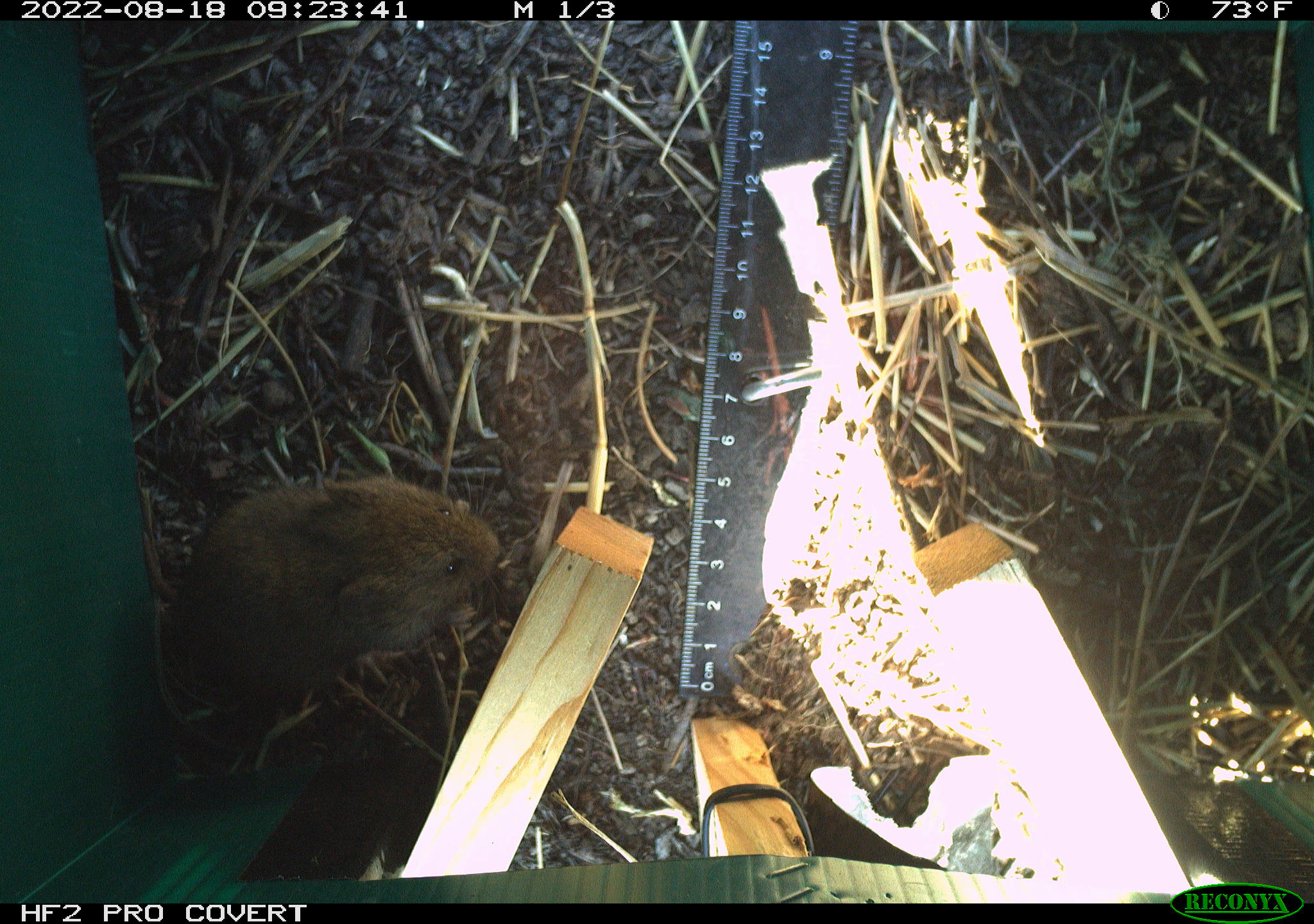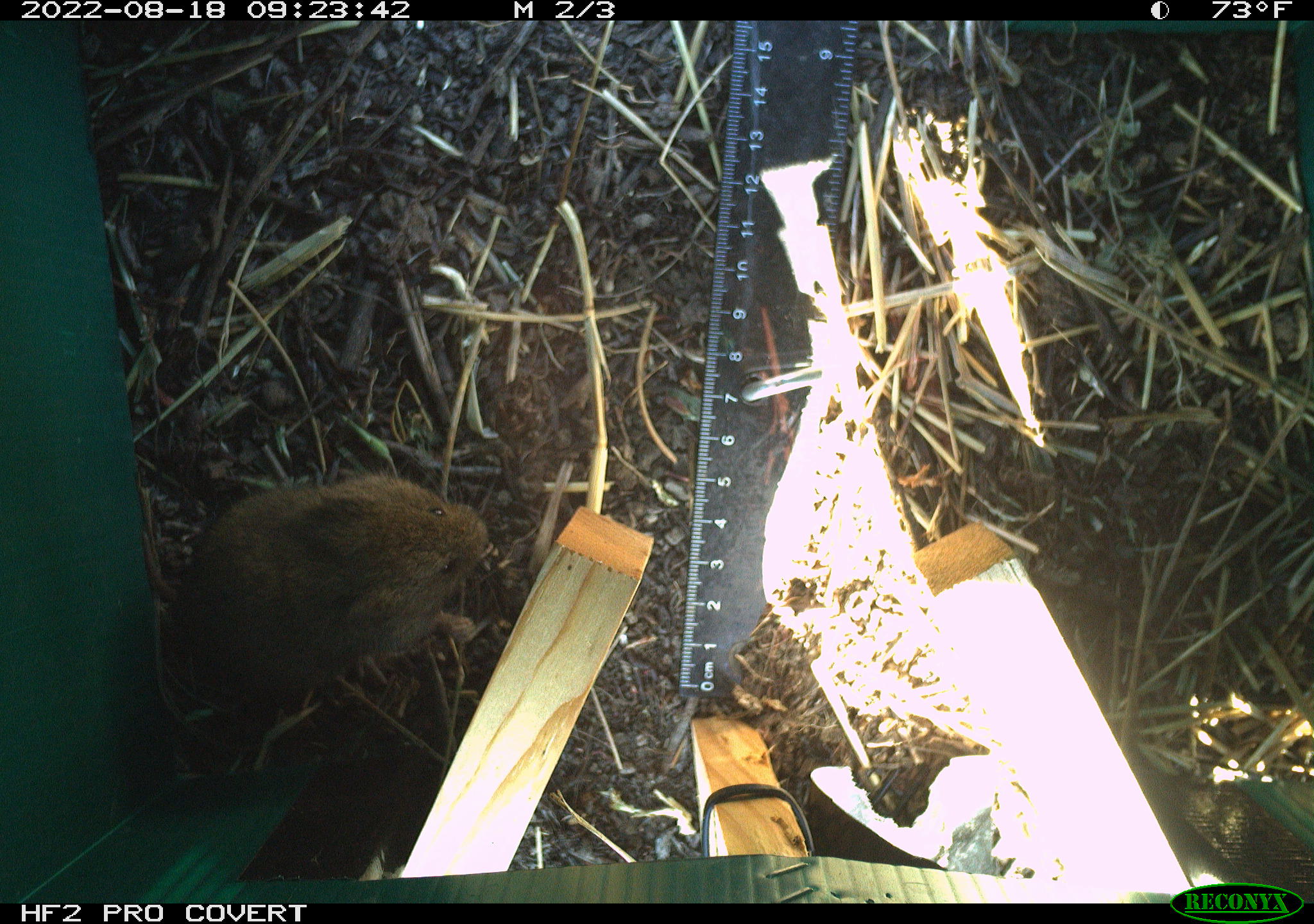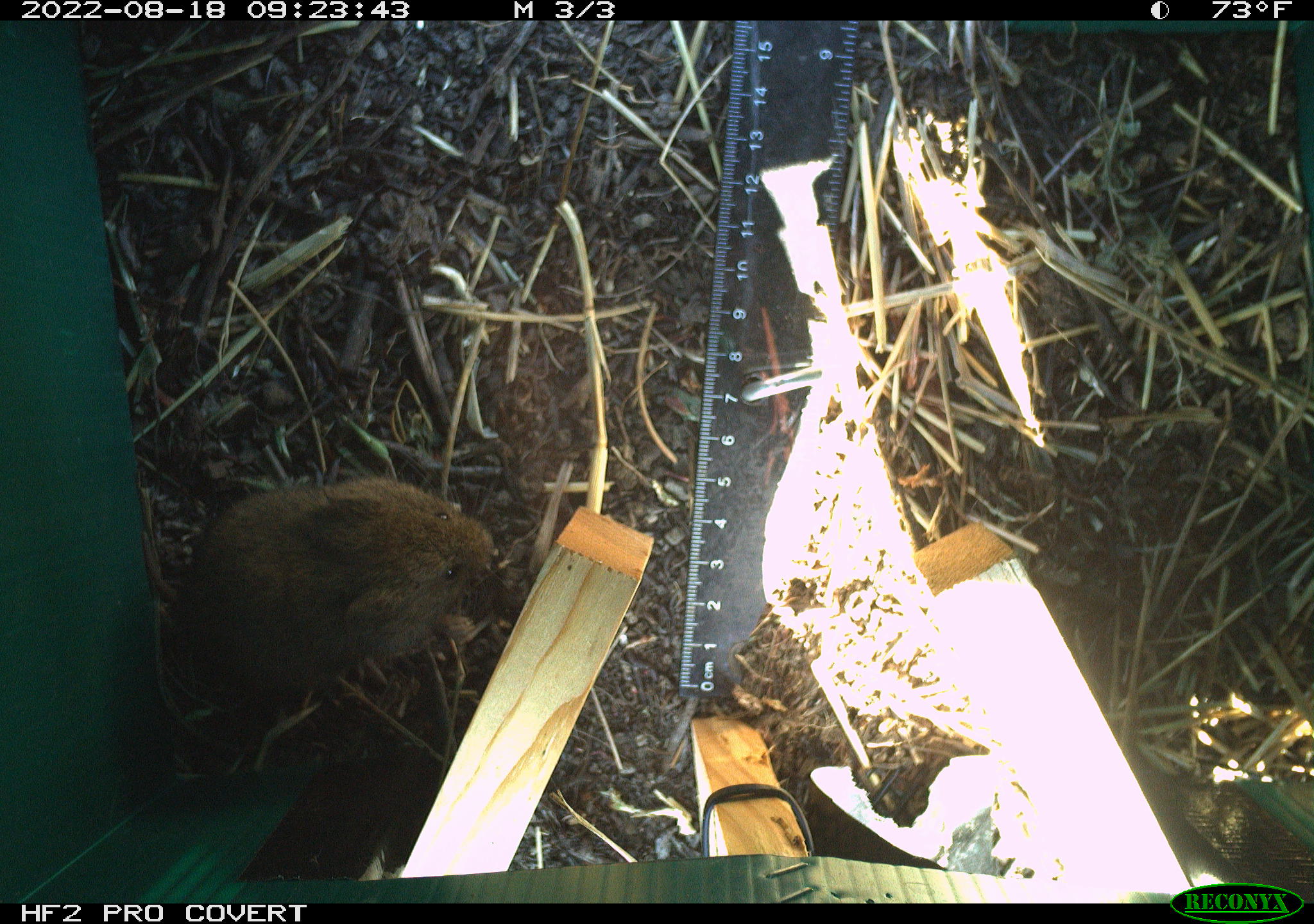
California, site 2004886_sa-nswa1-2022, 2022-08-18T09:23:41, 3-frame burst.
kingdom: Animalia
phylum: Chordata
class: Mammalia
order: Rodentia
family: Cricetidae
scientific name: Cricetidae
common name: hamsters, voles, lemmings, and allies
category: cricetidae family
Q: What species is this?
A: Cricetidae family (hamsters, voles, lemmings, and allies) (Cricetidae).